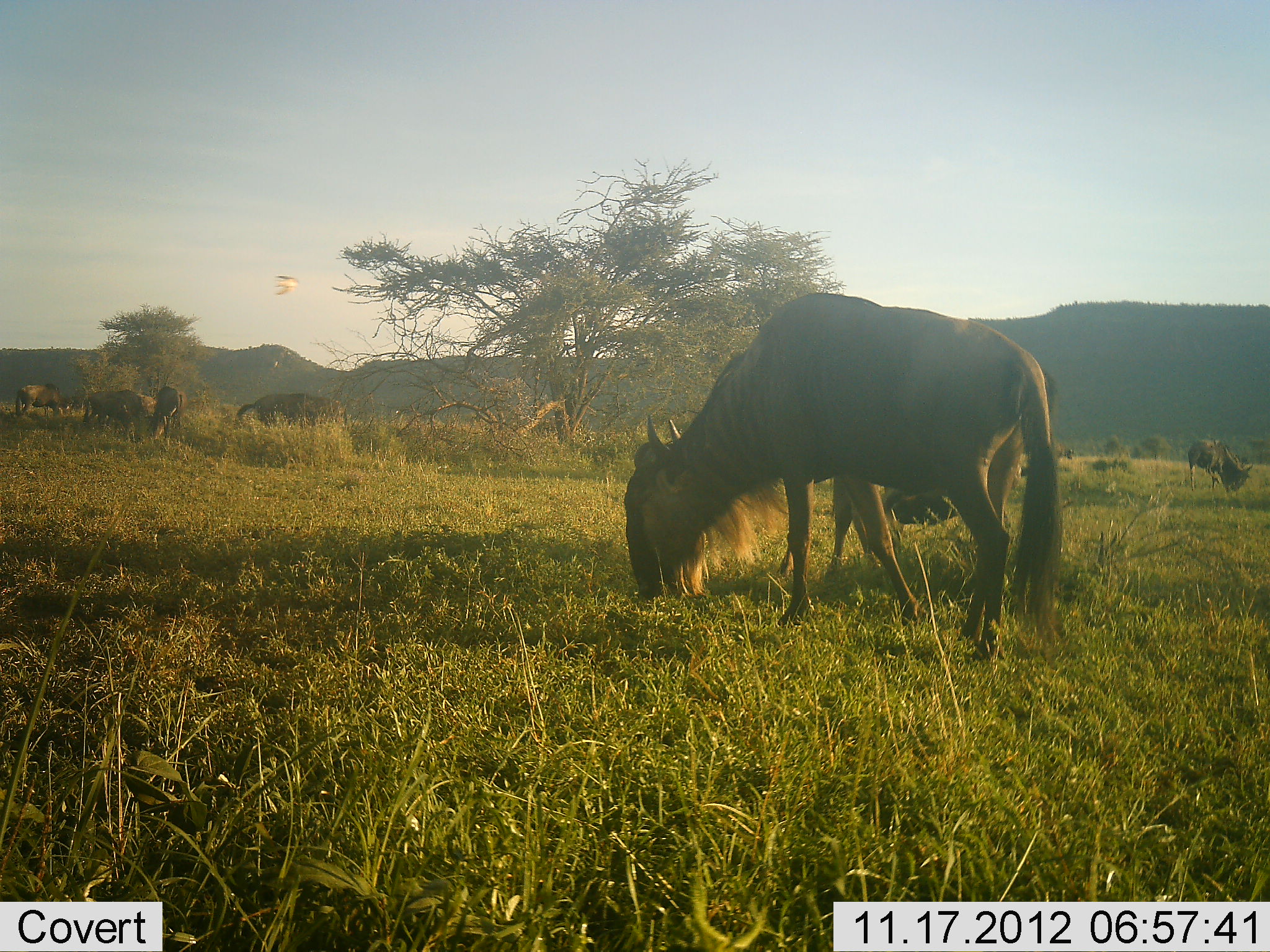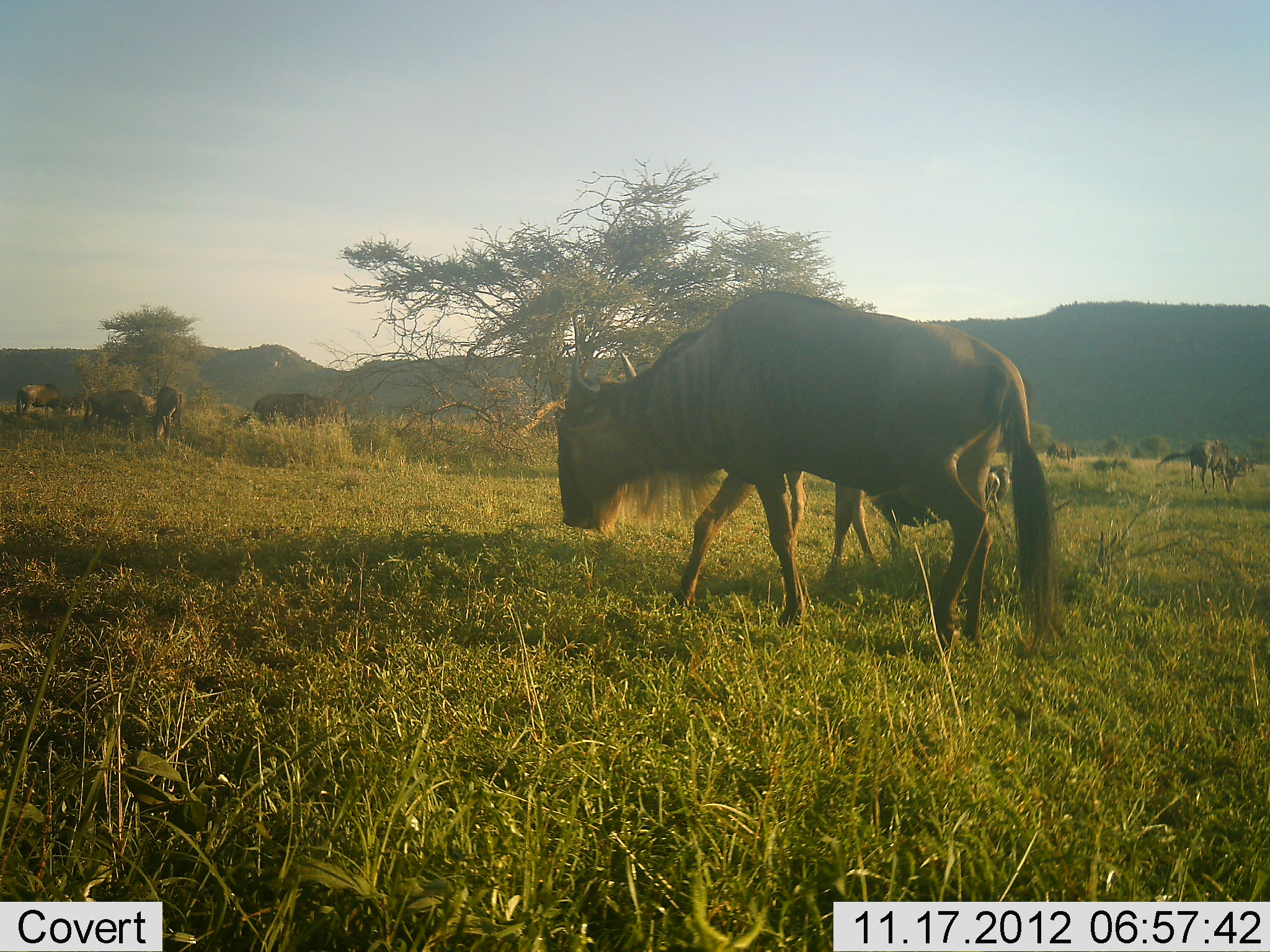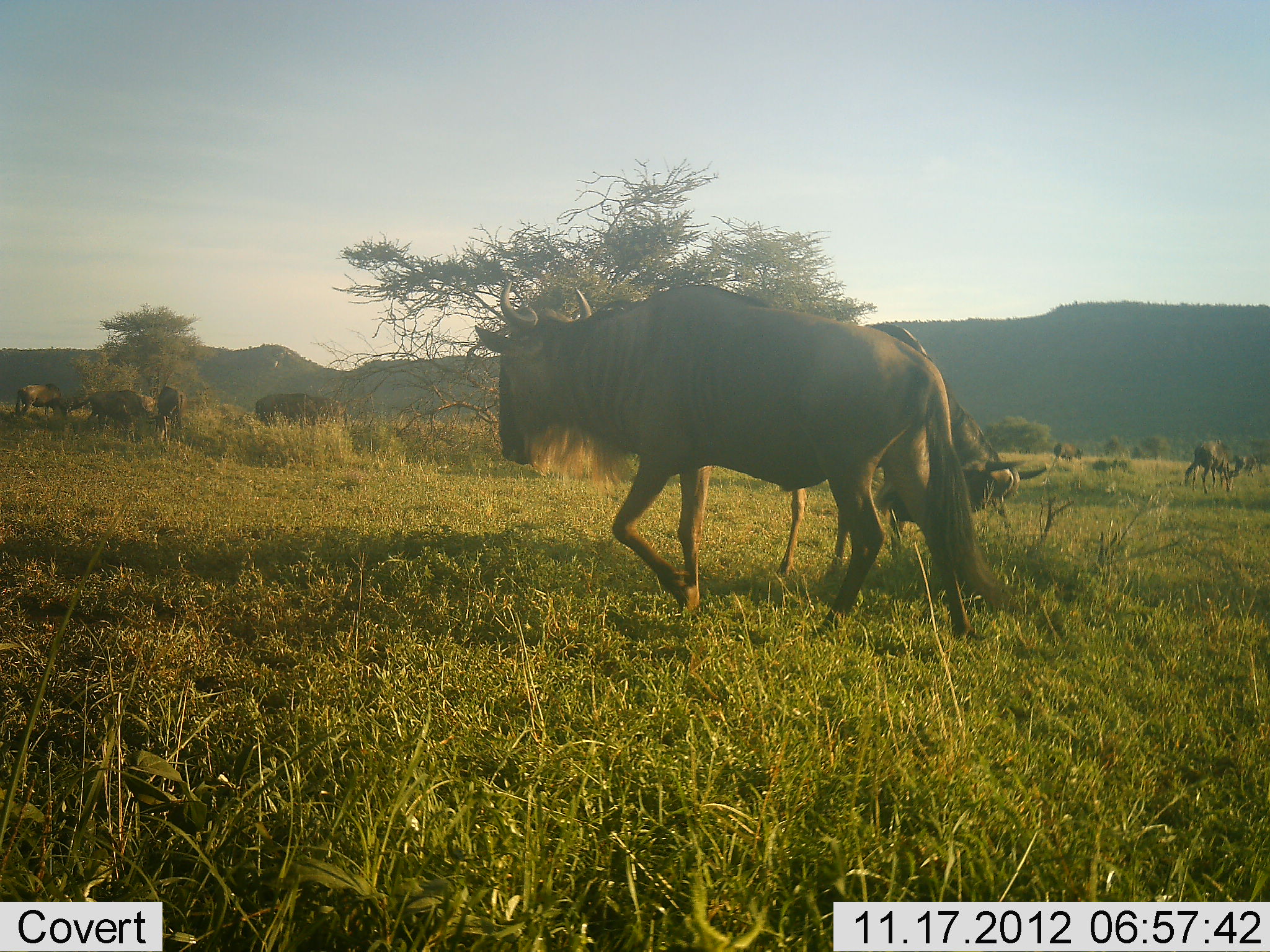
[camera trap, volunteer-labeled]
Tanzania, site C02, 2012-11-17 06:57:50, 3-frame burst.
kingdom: Animalia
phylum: Chordata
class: Mammalia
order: Artiodactyla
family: Bovidae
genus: Connochaetes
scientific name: Connochaetes taurinus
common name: blue wildebeest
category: wildebeest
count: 8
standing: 17%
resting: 8%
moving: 75%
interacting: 8%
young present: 8%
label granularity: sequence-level